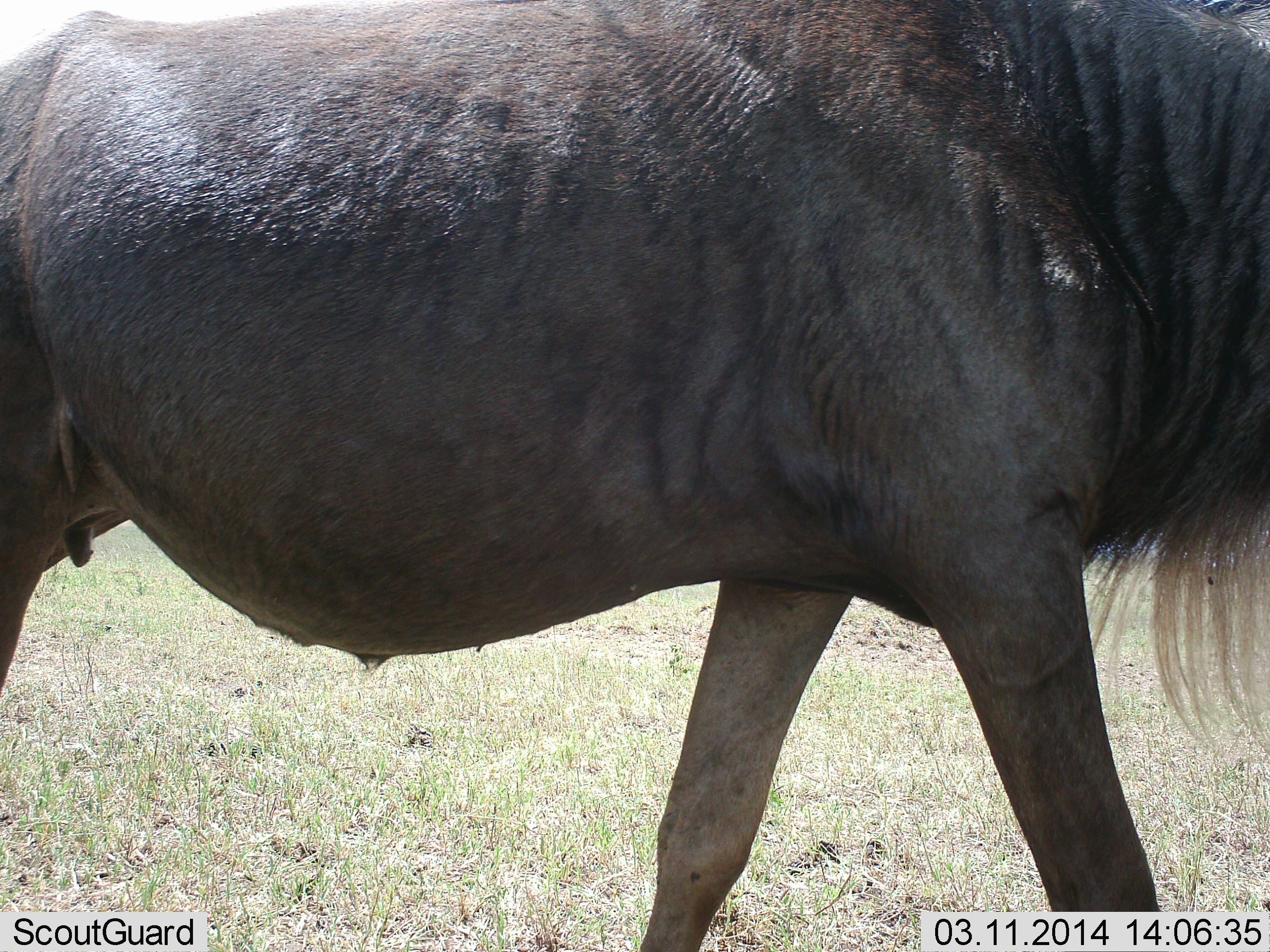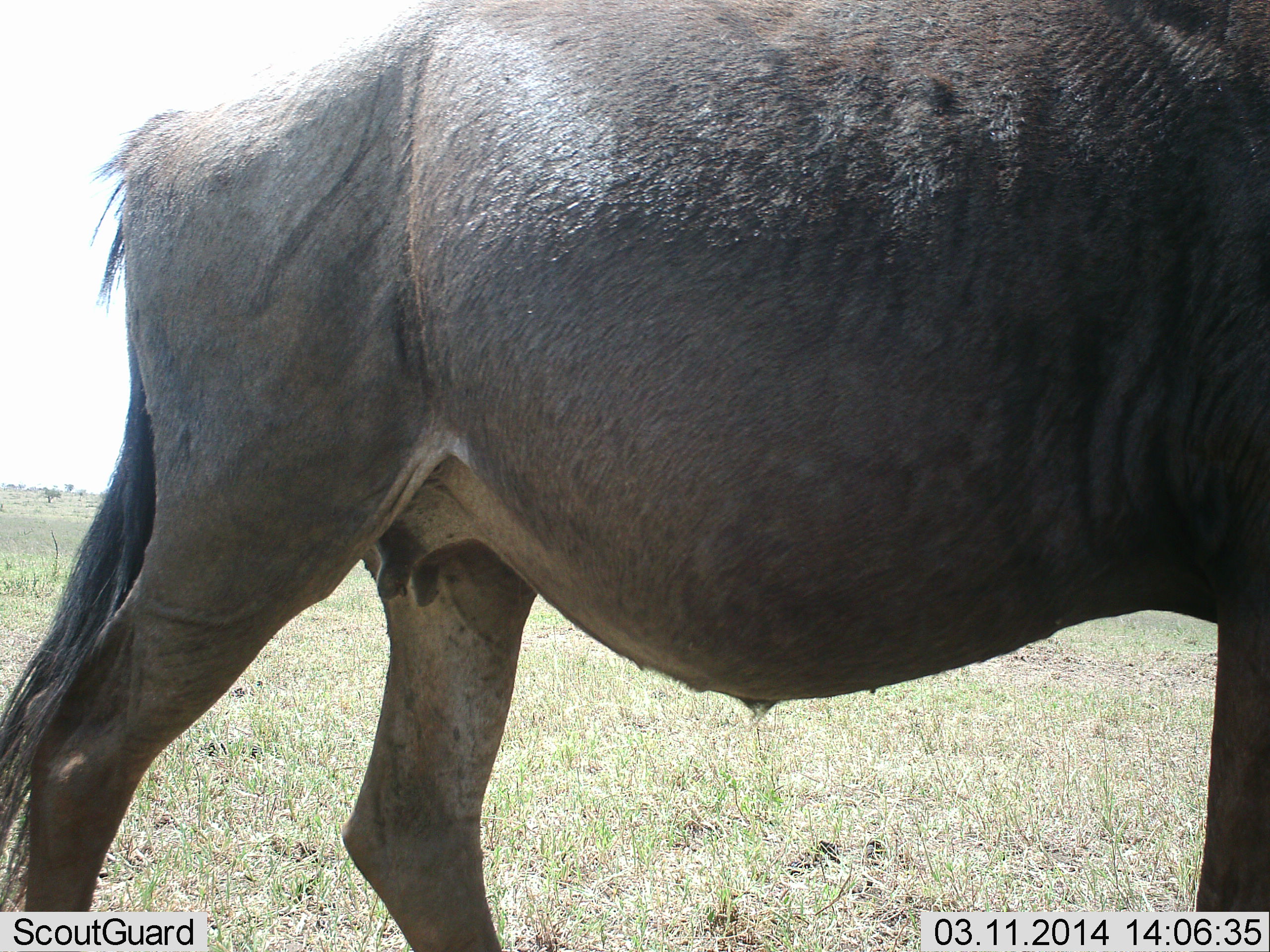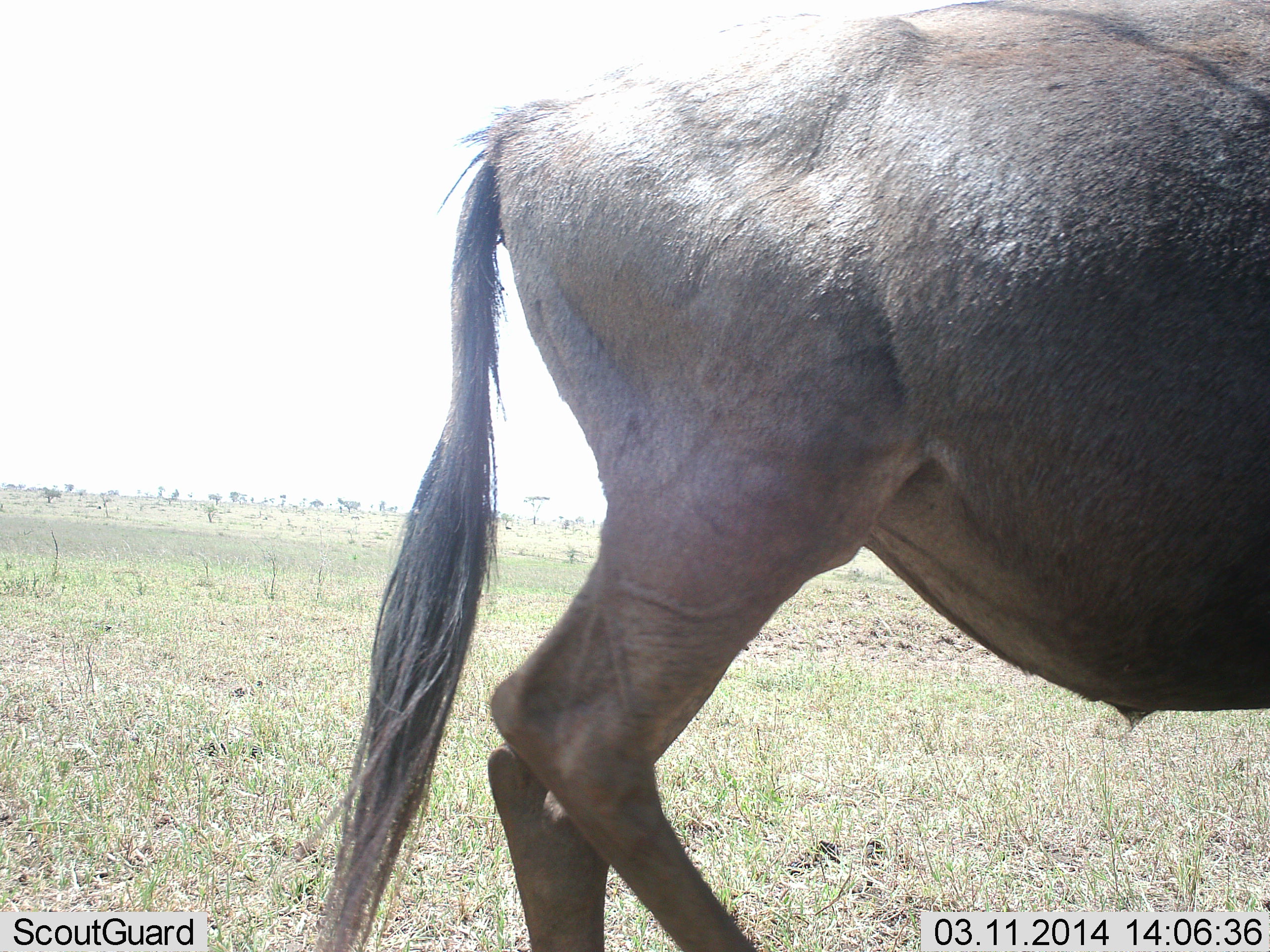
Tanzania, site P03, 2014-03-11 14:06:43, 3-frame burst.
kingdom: Animalia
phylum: Chordata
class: Mammalia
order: Artiodactyla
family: Bovidae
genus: Connochaetes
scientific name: Connochaetes taurinus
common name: blue wildebeest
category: wildebeest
Wildebeest (blue wildebeest) (Connochaetes taurinus), count 1. Behavior (volunteer vote fractions): standing 10%, resting 0%, moving 90%, interacting 0%. Young present (vote fraction): 0%. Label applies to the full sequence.